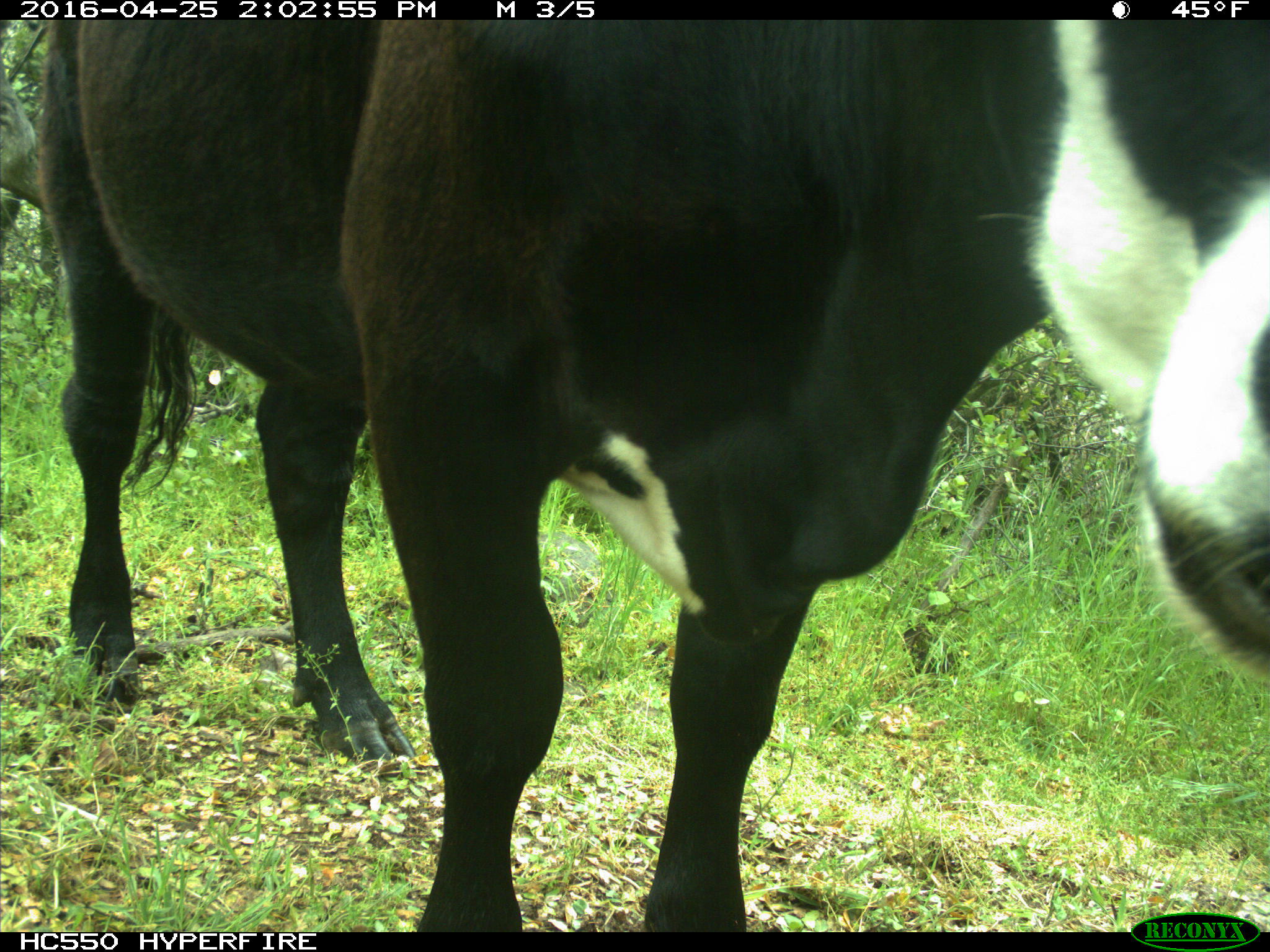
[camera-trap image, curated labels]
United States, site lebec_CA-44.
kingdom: Animalia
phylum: Chordata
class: Mammalia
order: Artiodactyla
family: Bovidae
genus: Bos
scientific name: Bos taurus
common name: domestic cow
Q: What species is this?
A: Bos taurus (domestic cow).